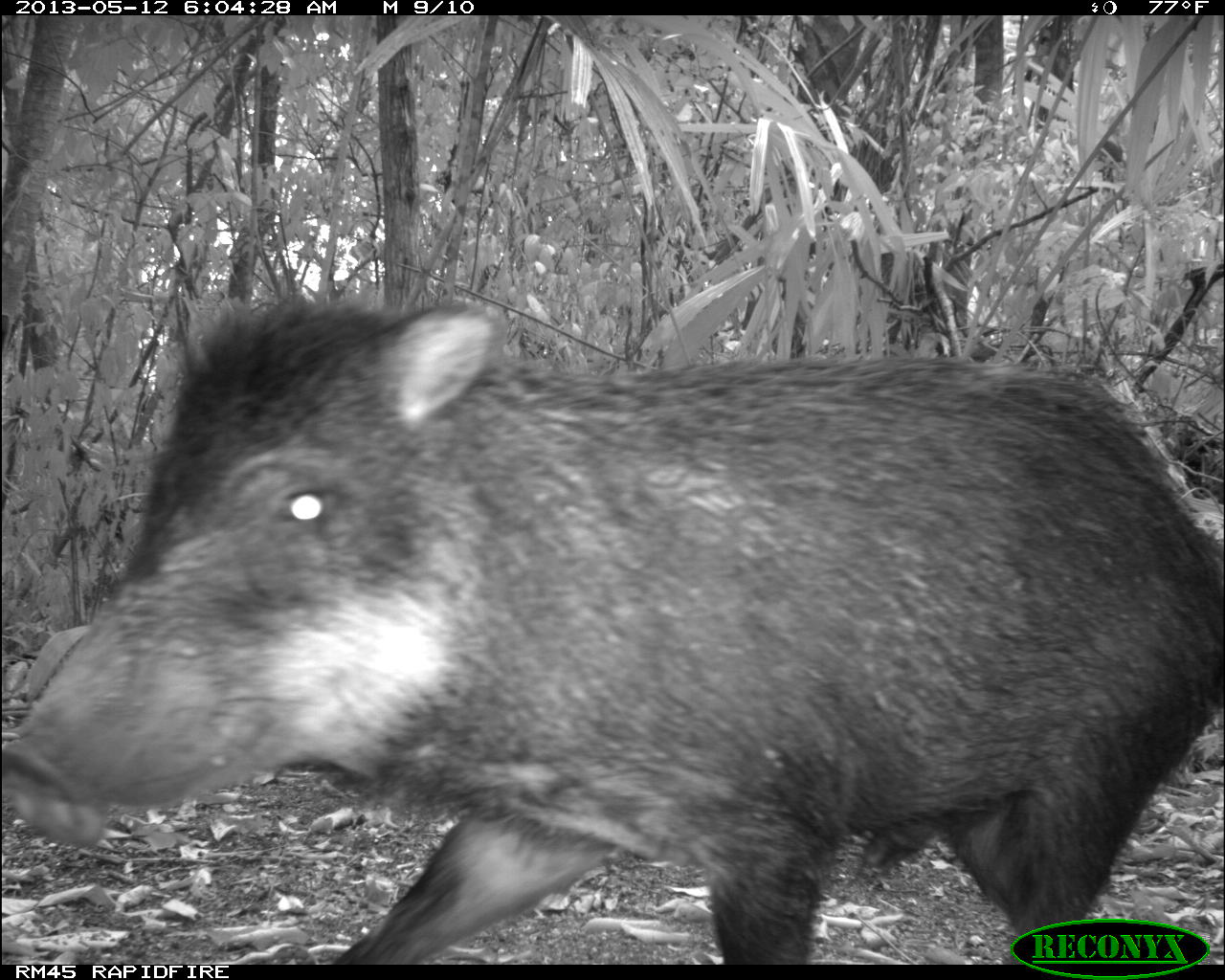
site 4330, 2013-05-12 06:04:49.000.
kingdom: Animalia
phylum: Chordata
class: Mammalia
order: Artiodactyla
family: Tayassuidae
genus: Tayassu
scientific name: Tayassu pecari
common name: white-lipped peccary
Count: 2.